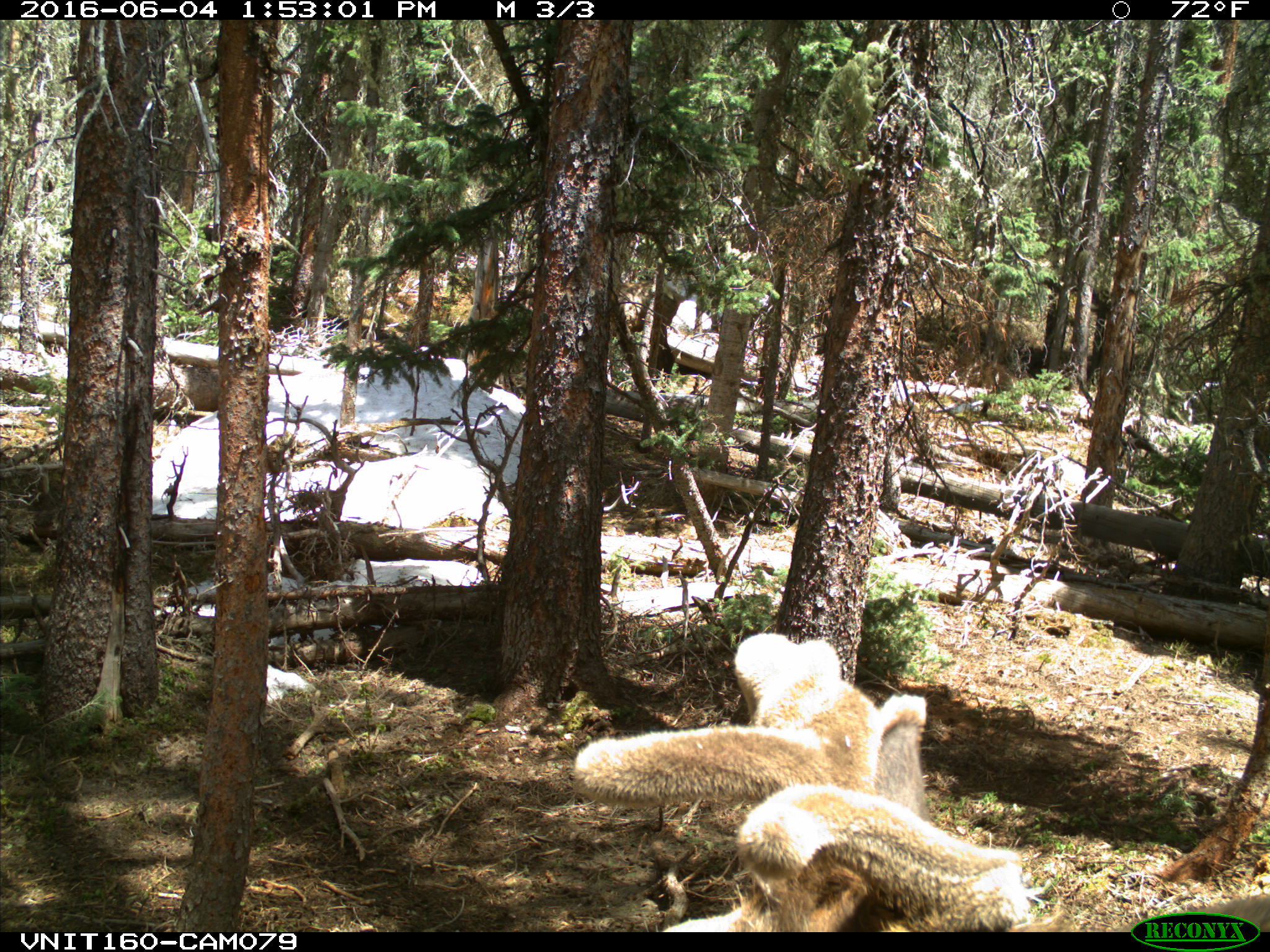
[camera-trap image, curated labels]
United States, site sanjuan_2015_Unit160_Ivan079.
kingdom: Animalia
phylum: Chordata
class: Mammalia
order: Artiodactyla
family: Cervidae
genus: Cervus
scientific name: Cervus elaphus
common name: red deer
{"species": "Cervus elaphus (red deer)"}